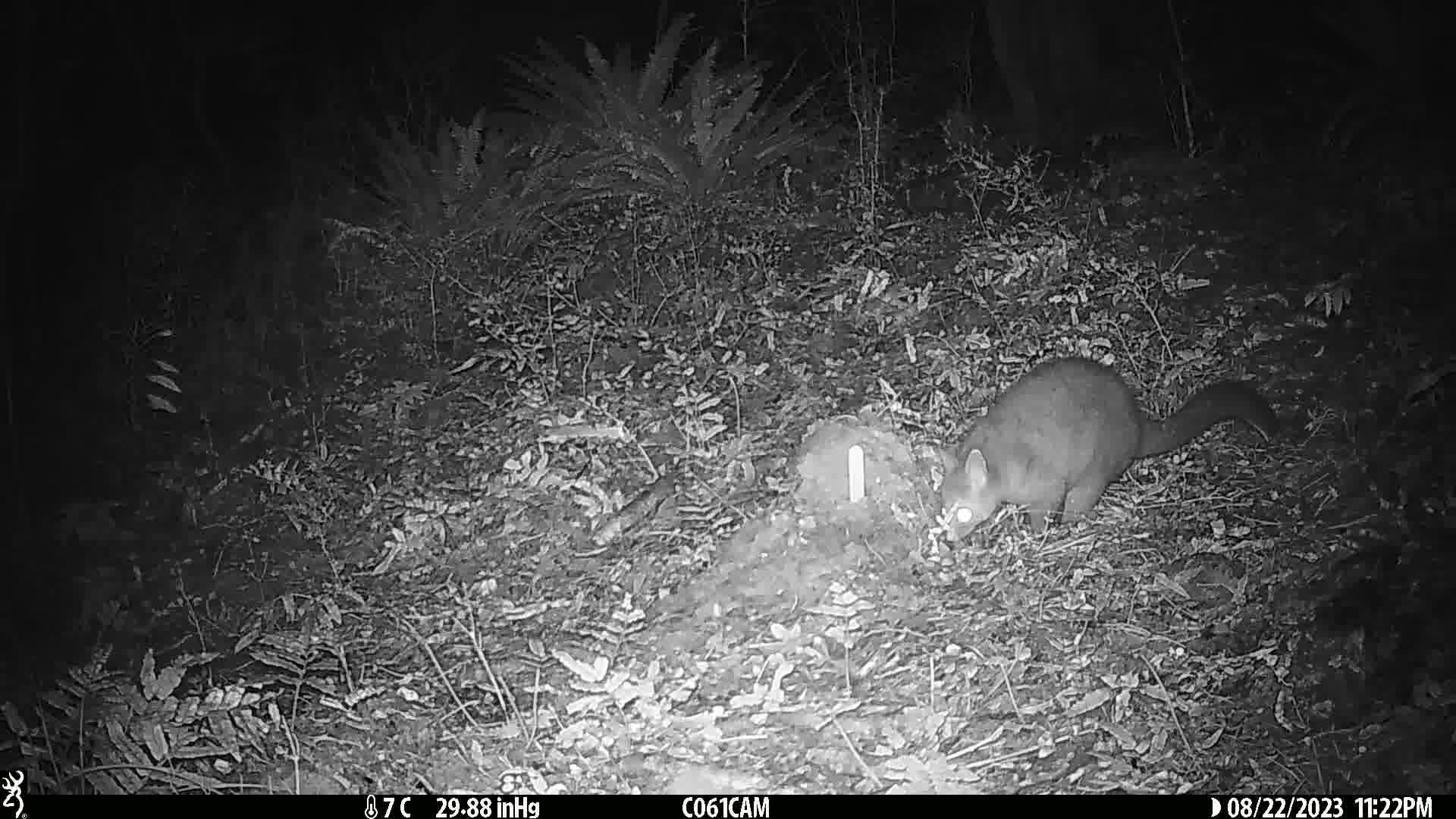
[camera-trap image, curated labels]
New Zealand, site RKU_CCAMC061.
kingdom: Animalia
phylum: Chordata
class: Mammalia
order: Diprotodontia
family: Phalangeridae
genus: Trichosurus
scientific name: Trichosurus vulpecula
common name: common brushtail possum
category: possum